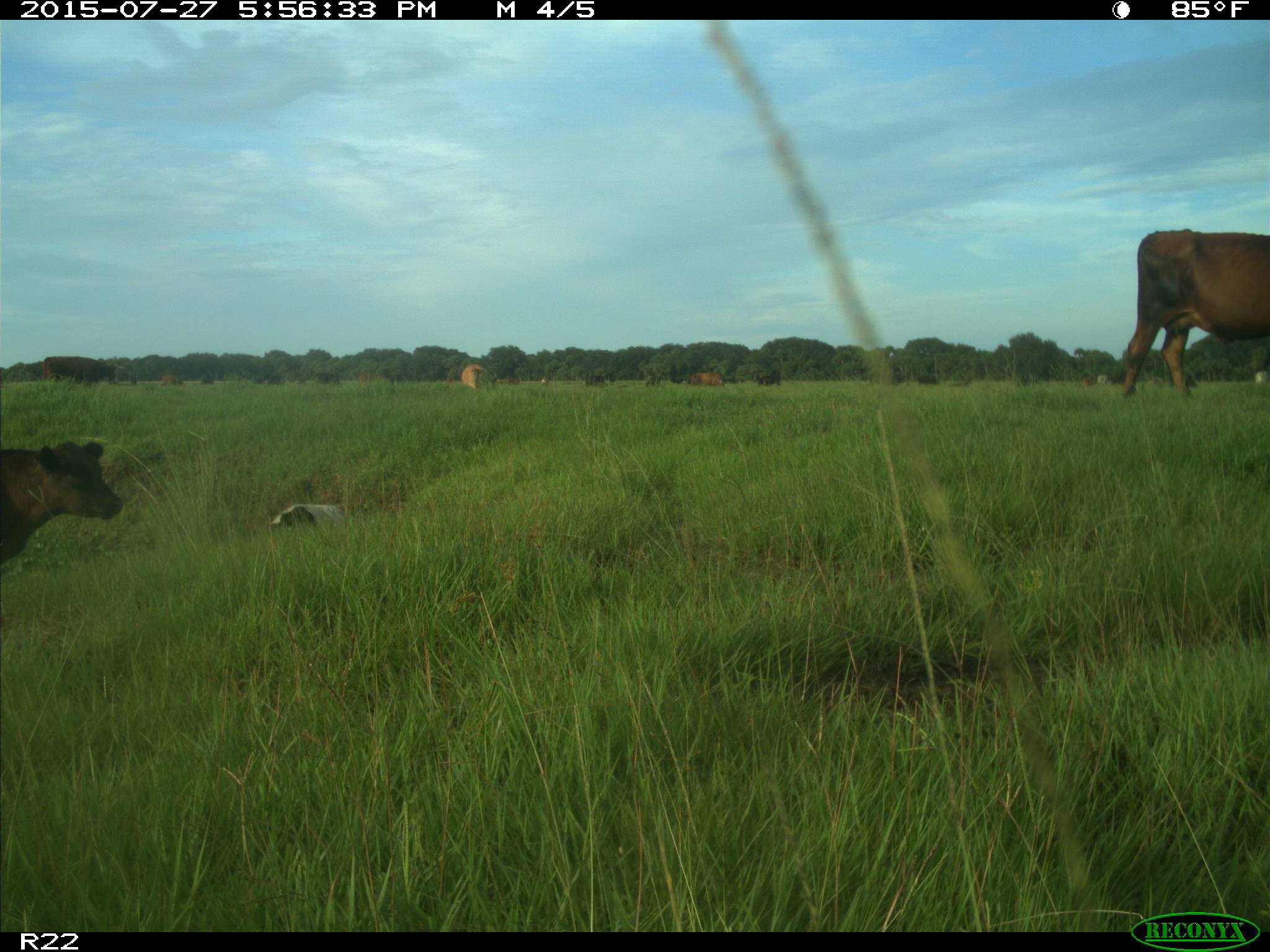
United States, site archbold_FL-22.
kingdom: Animalia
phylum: Chordata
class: Mammalia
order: Artiodactyla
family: Bovidae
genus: Bos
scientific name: Bos taurus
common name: domestic cow